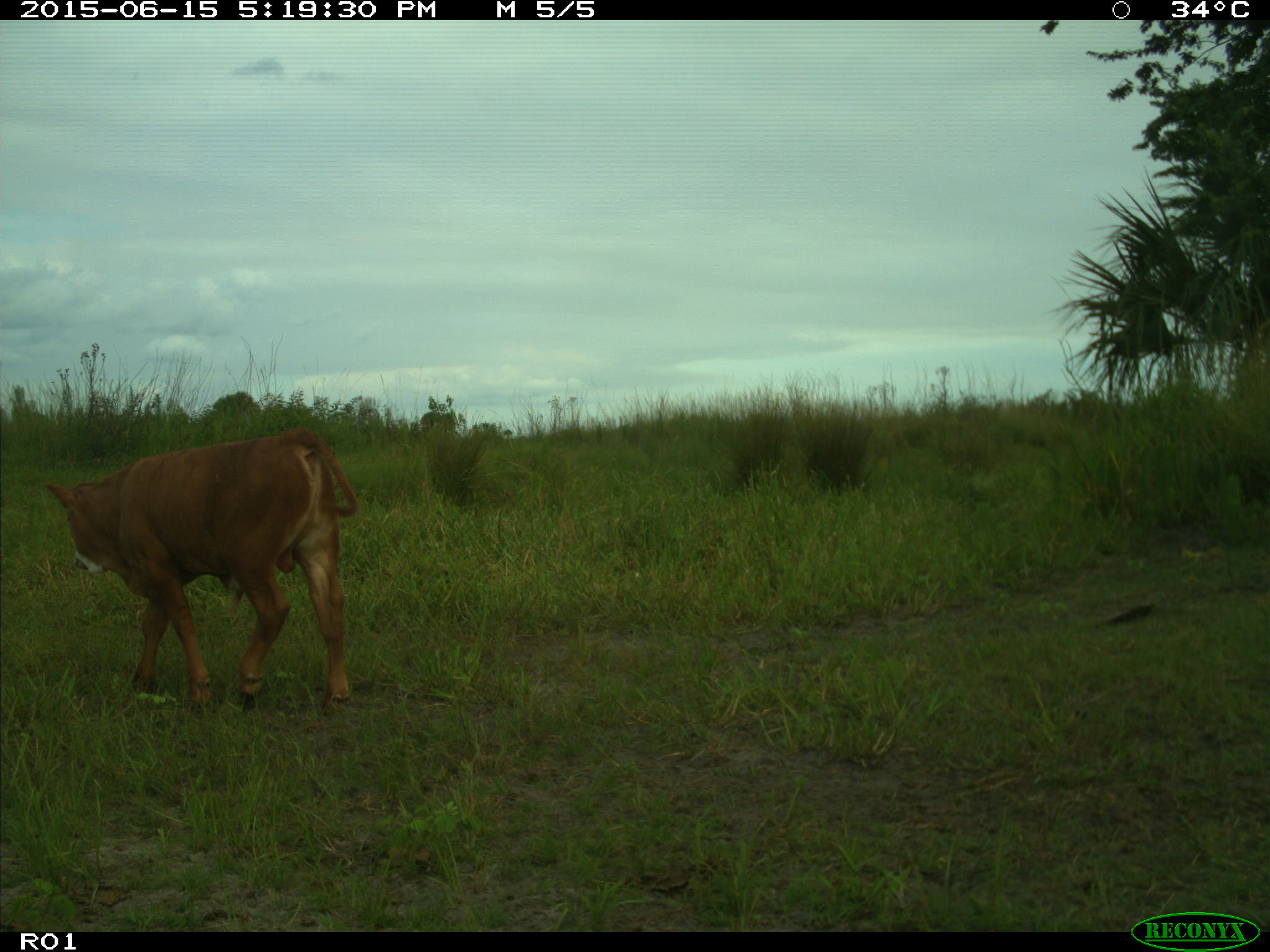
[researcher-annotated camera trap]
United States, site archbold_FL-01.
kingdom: Animalia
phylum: Chordata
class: Mammalia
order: Artiodactyla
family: Bovidae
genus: Bos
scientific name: Bos taurus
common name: domestic cow